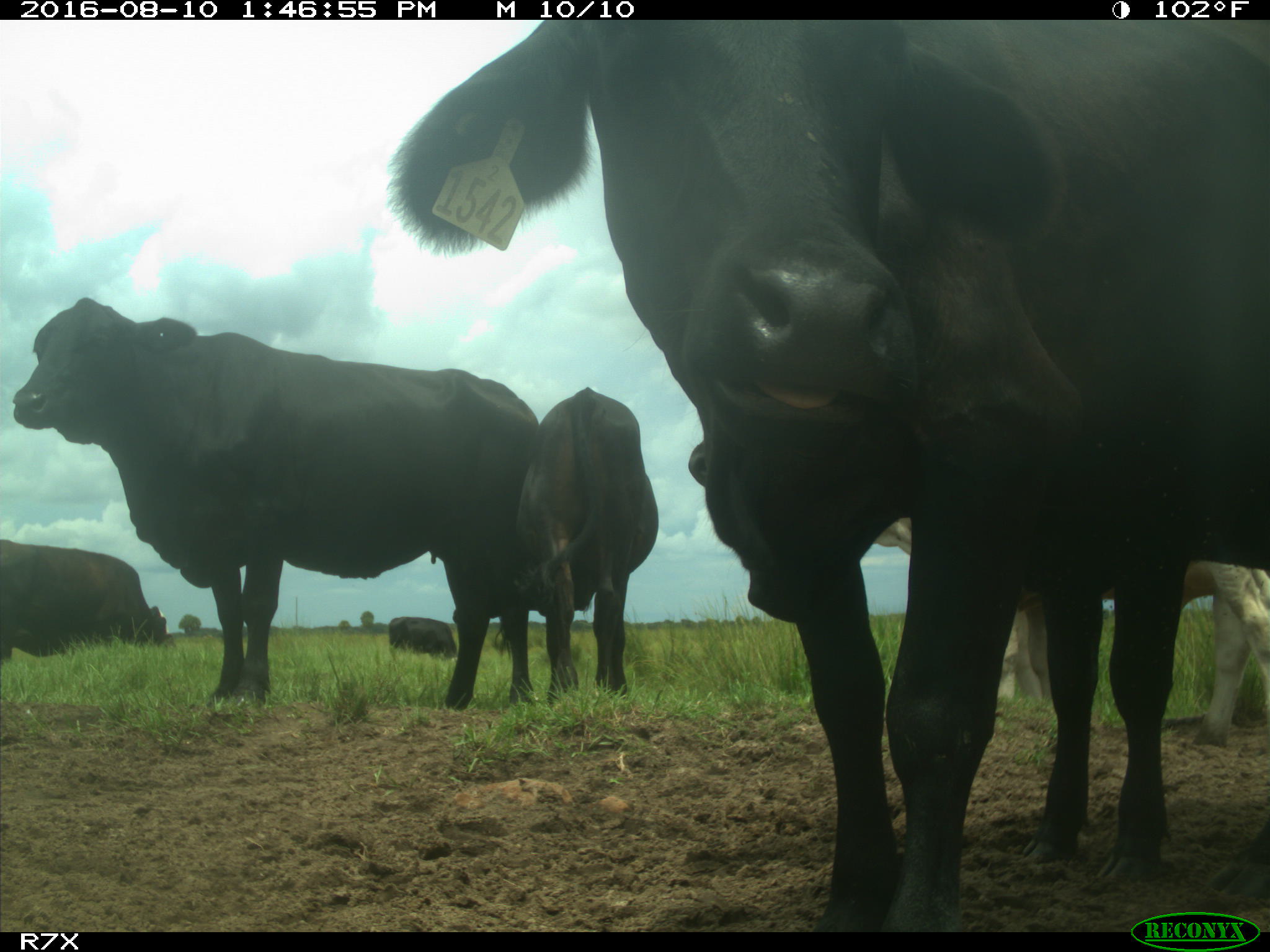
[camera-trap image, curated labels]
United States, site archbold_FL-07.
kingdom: Animalia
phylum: Chordata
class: Mammalia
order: Artiodactyla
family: Bovidae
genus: Bos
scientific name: Bos taurus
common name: domestic cow